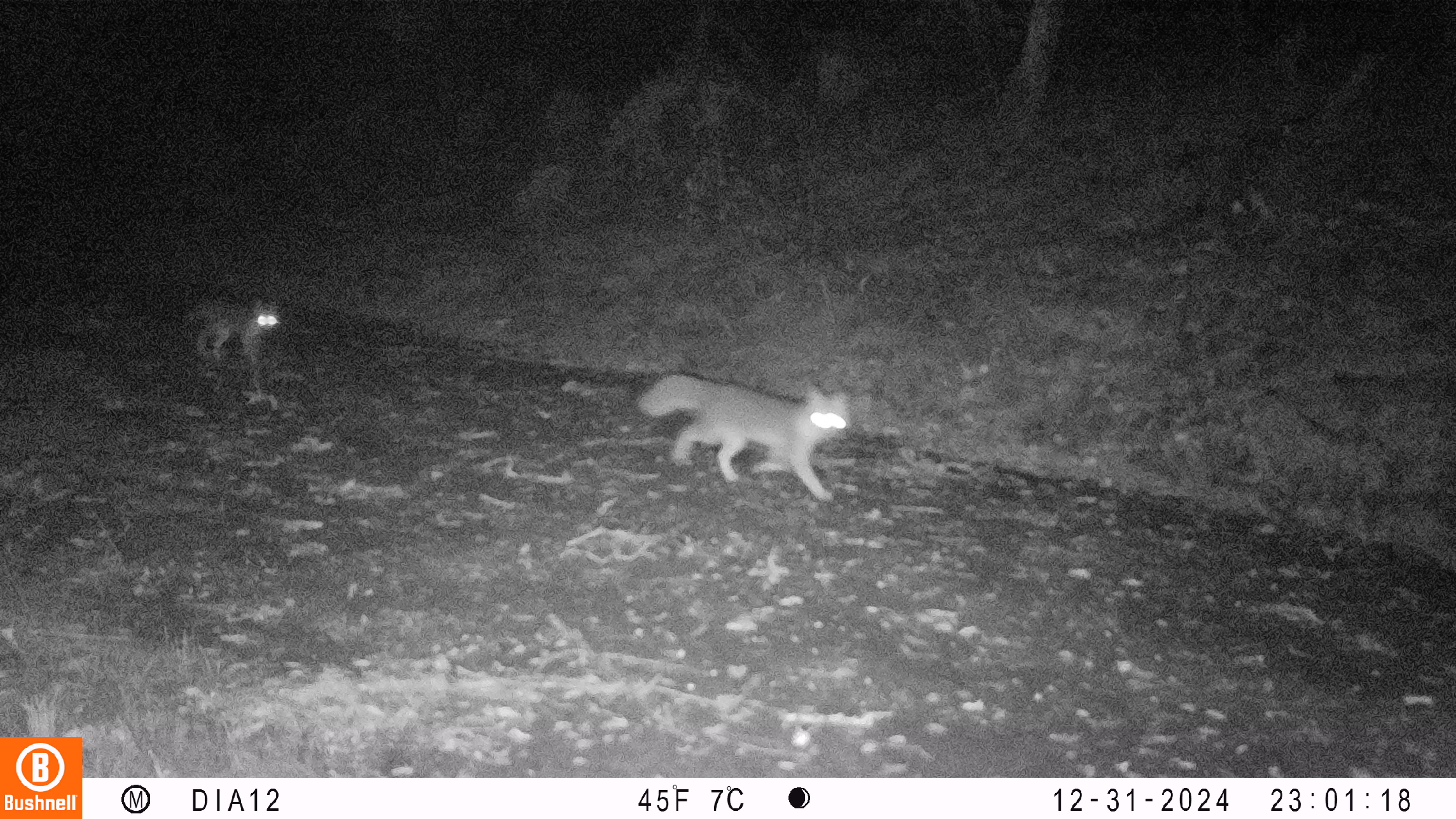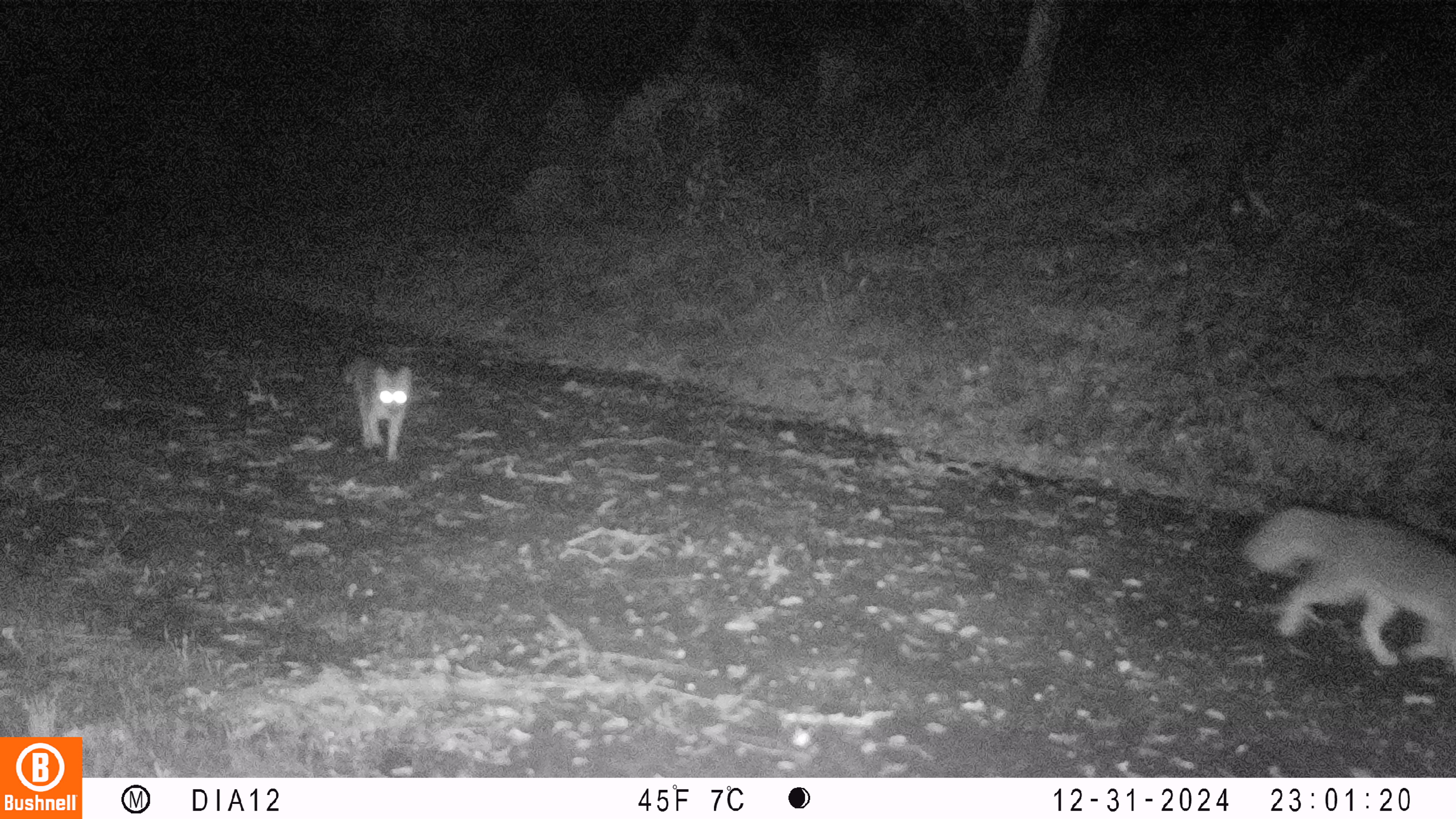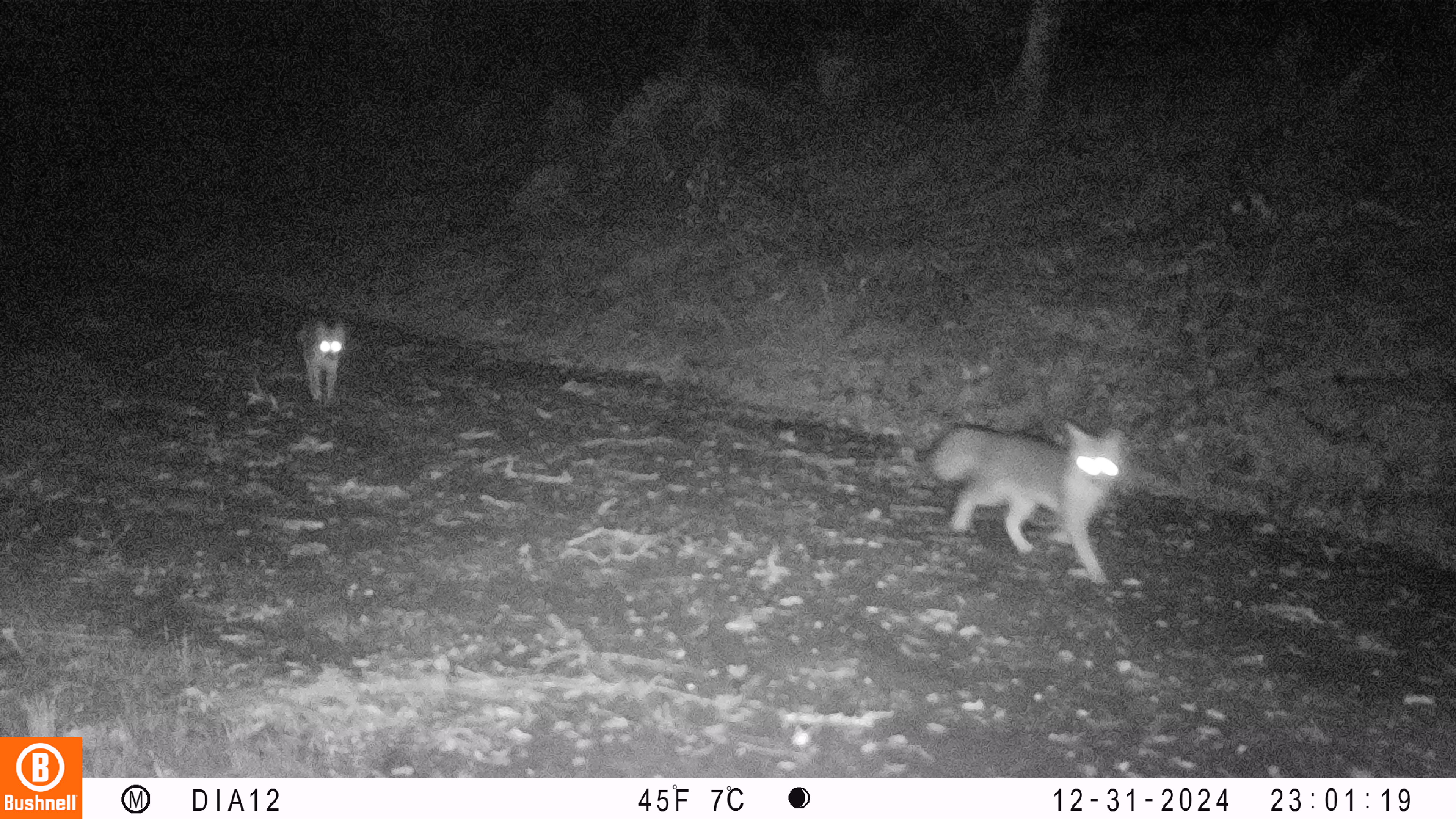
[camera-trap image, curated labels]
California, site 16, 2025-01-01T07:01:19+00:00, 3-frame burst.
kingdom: Animalia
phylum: Chordata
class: Mammalia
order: Carnivora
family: Canidae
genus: Urocyon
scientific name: Urocyon cinereoargenteus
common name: gray fox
Gray fox (Urocyon cinereoargenteus).